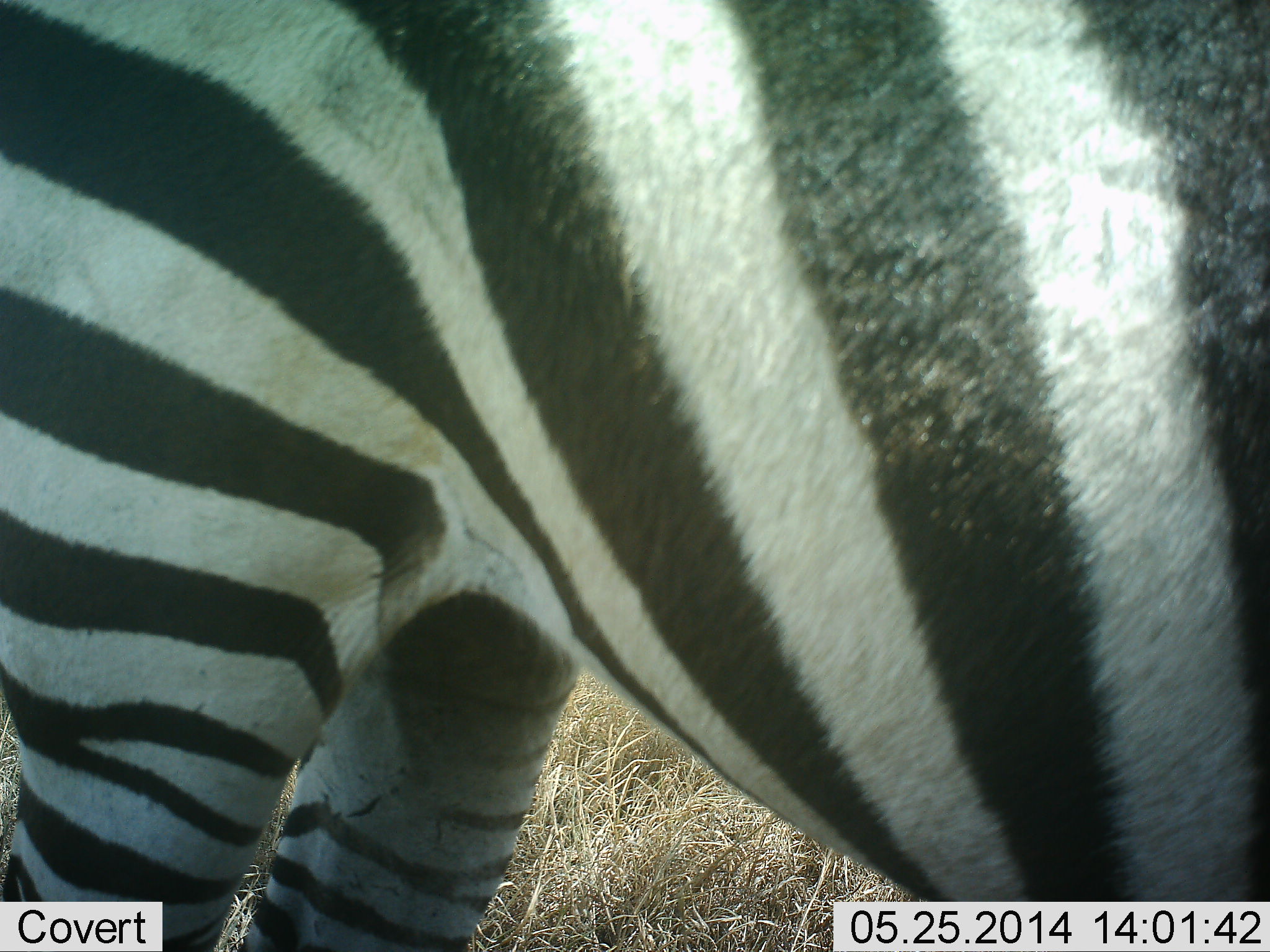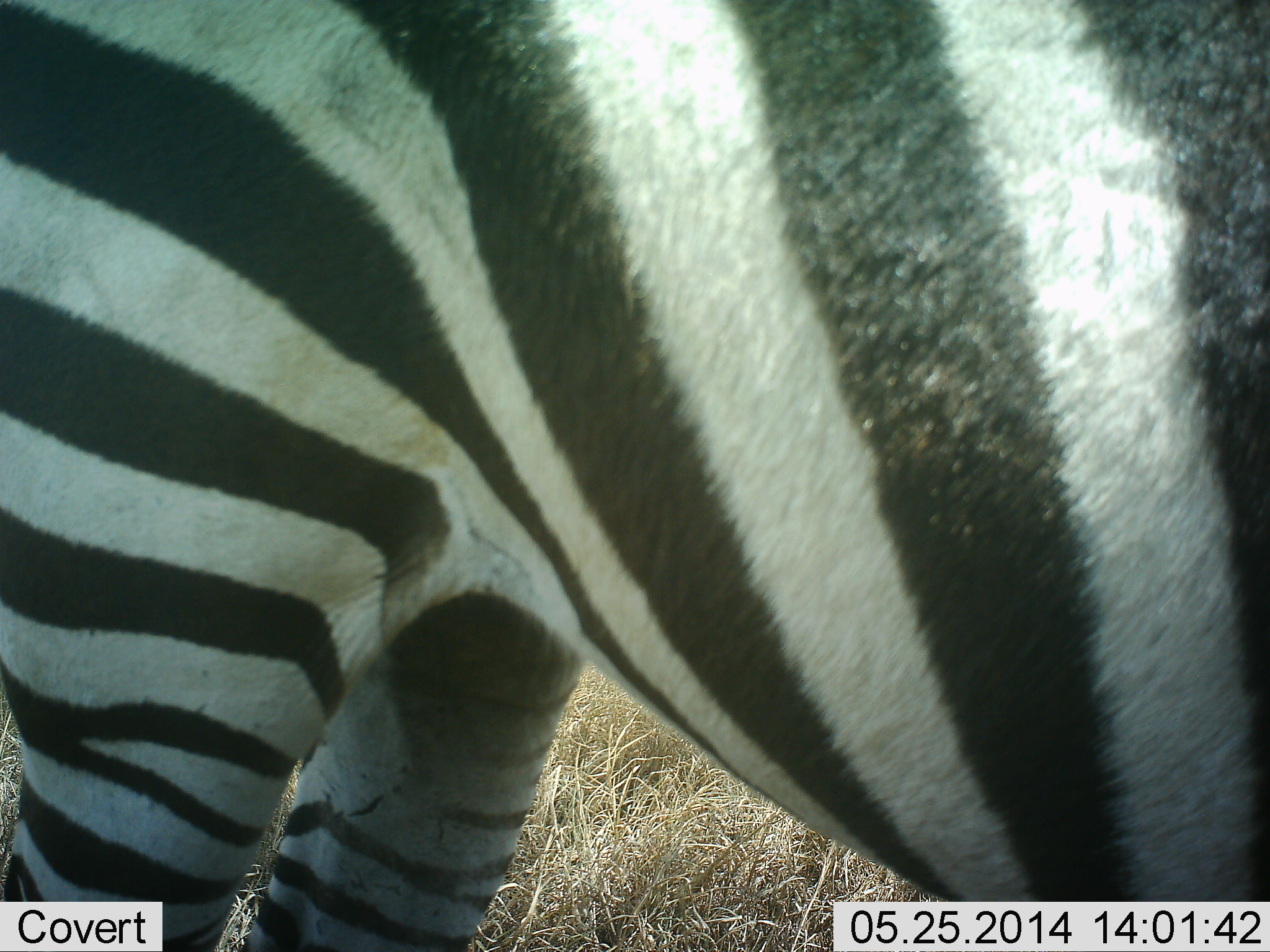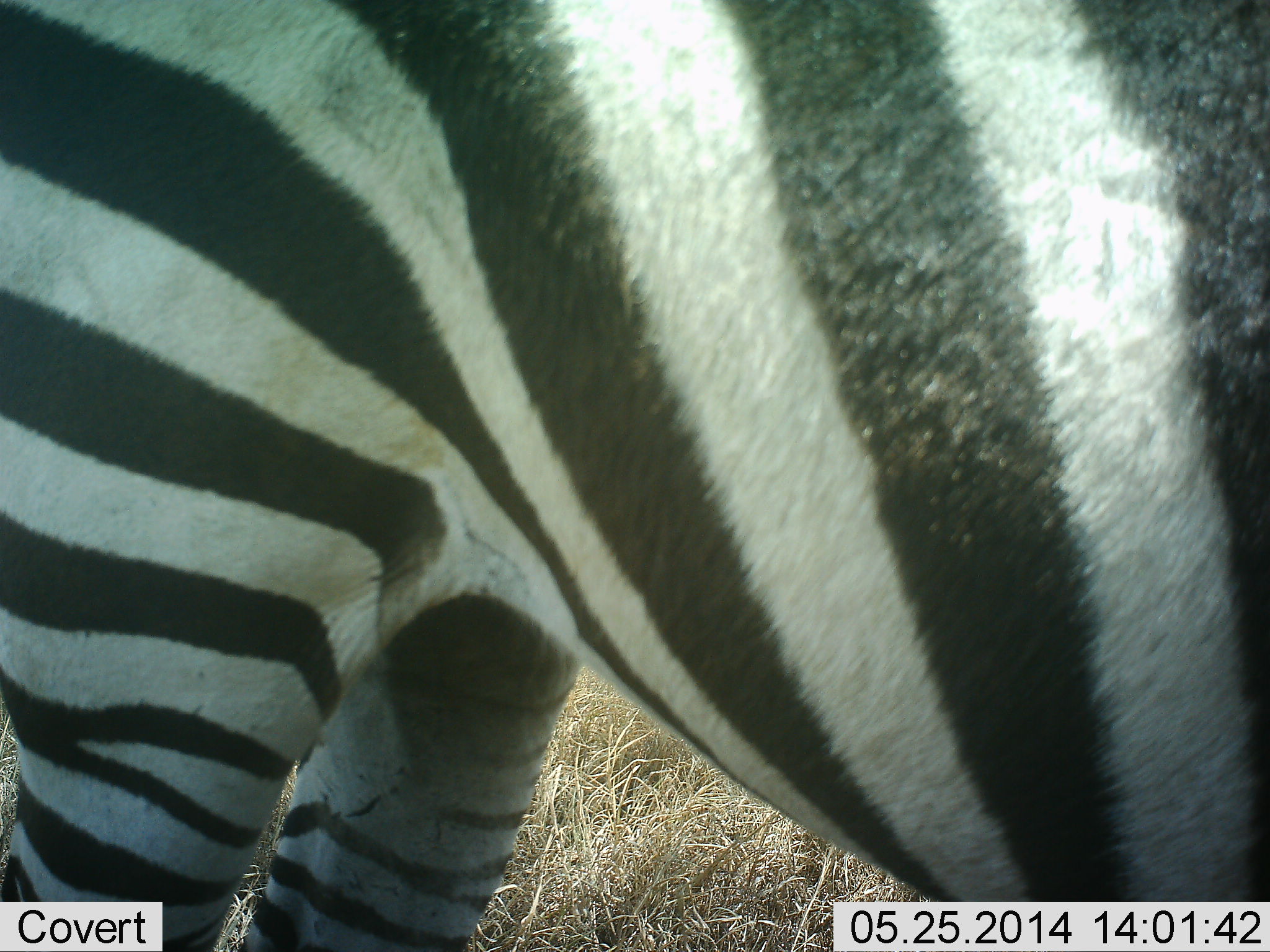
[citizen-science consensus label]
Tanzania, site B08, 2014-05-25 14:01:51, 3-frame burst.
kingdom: Animalia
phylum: Chordata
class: Mammalia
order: Perissodactyla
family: Equidae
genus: Equus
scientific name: Equus quagga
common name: plains zebra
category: zebra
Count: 1.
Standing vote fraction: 100%.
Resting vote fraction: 0%.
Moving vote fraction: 0%.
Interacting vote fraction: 0%.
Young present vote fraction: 0%.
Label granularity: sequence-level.